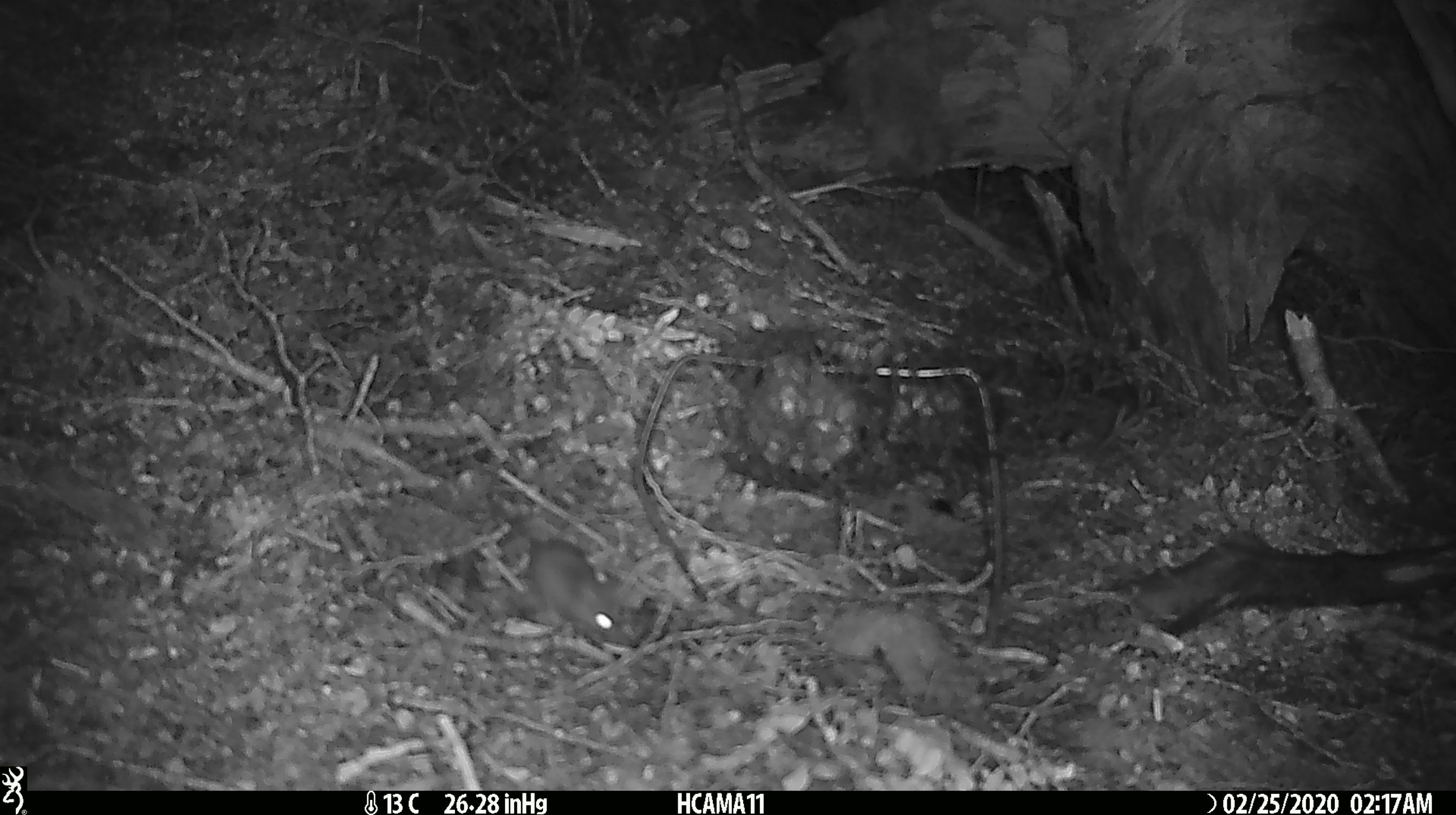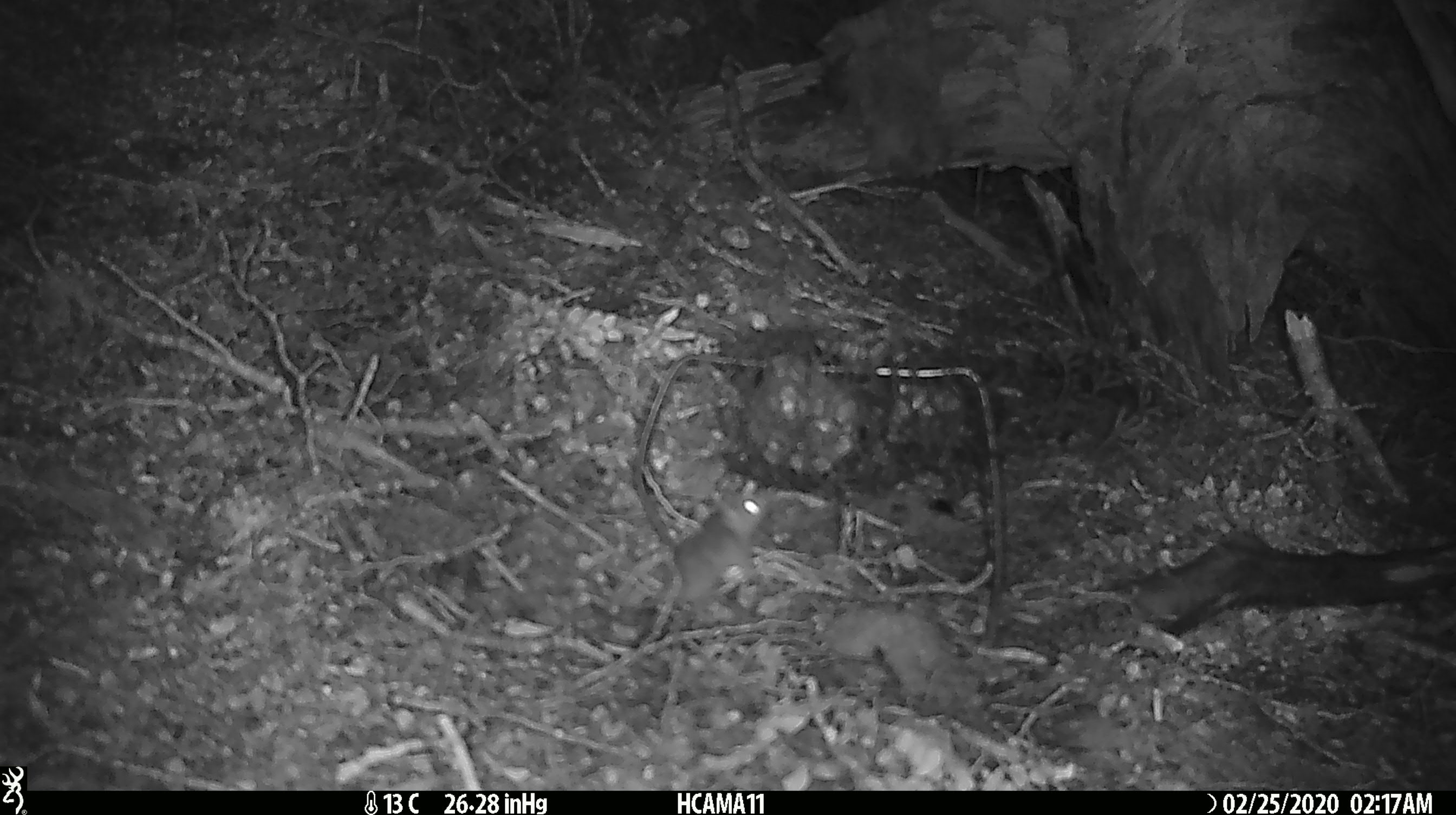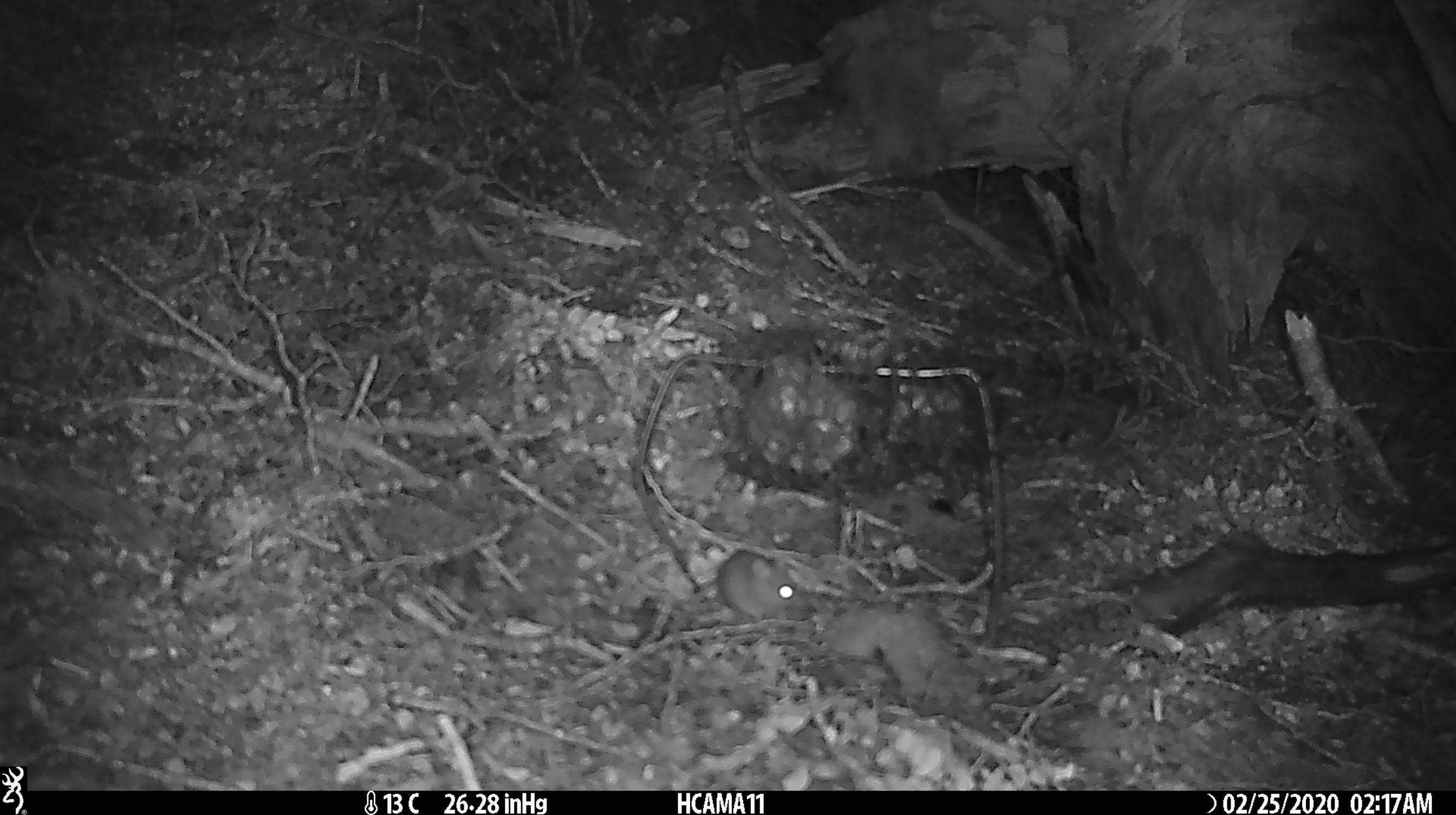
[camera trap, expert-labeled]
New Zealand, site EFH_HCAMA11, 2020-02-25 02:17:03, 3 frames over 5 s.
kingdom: Animalia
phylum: Chordata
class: Mammalia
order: Rodentia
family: Muridae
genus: Mus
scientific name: Mus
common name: mouse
Mouse (Mus).